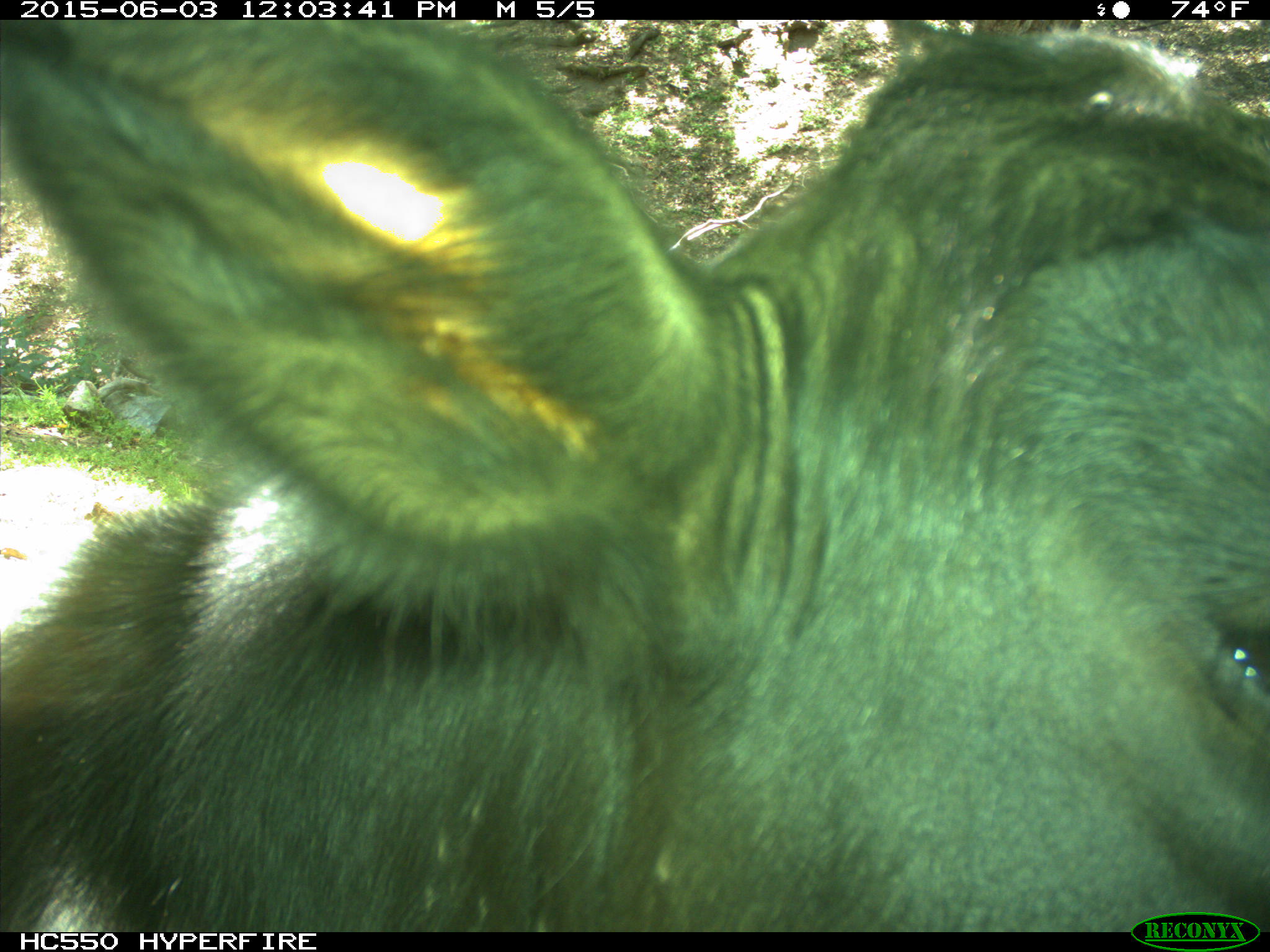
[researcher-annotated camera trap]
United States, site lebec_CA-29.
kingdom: Animalia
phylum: Chordata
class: Mammalia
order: Artiodactyla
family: Bovidae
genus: Bos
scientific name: Bos taurus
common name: domestic cow